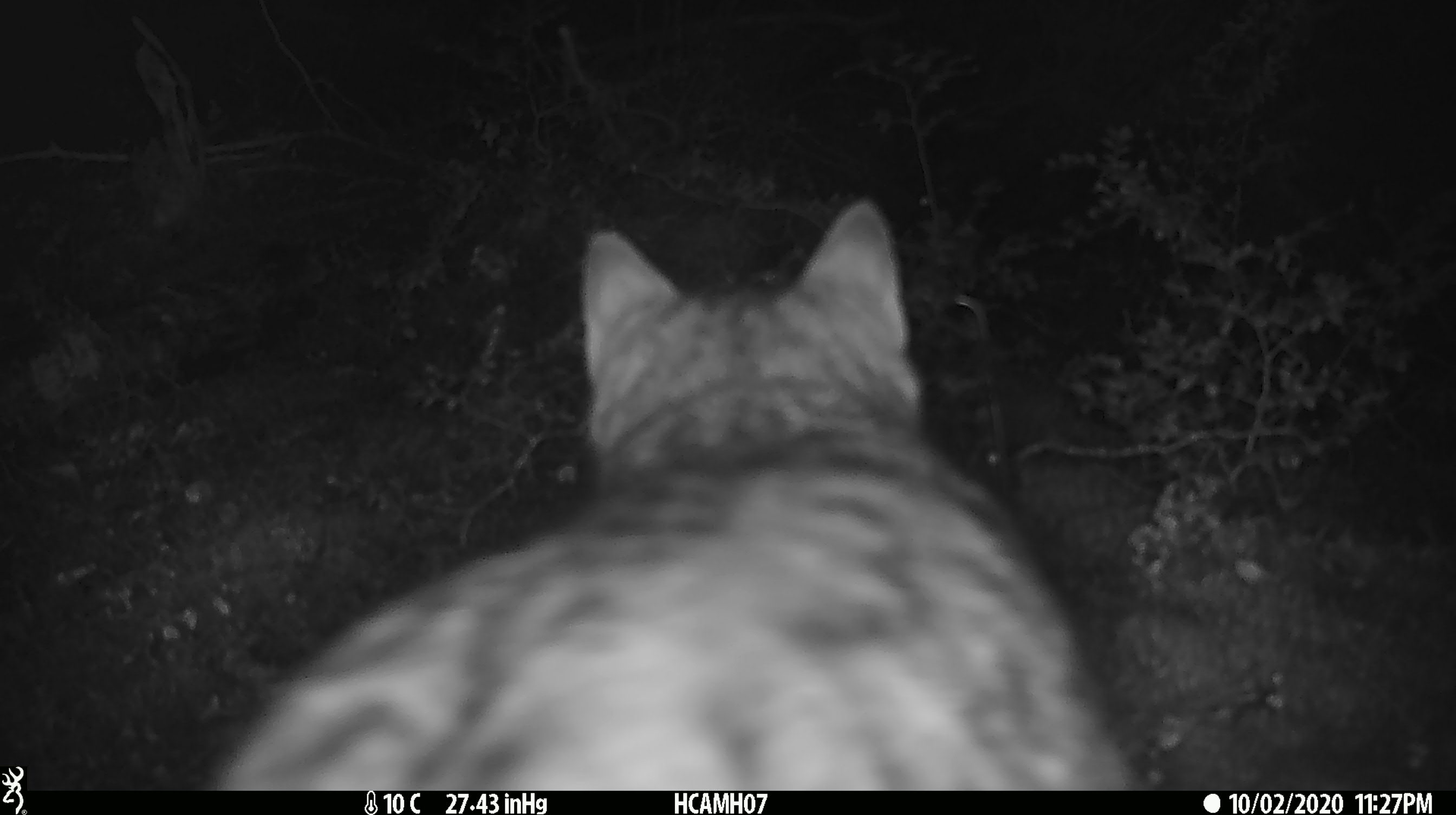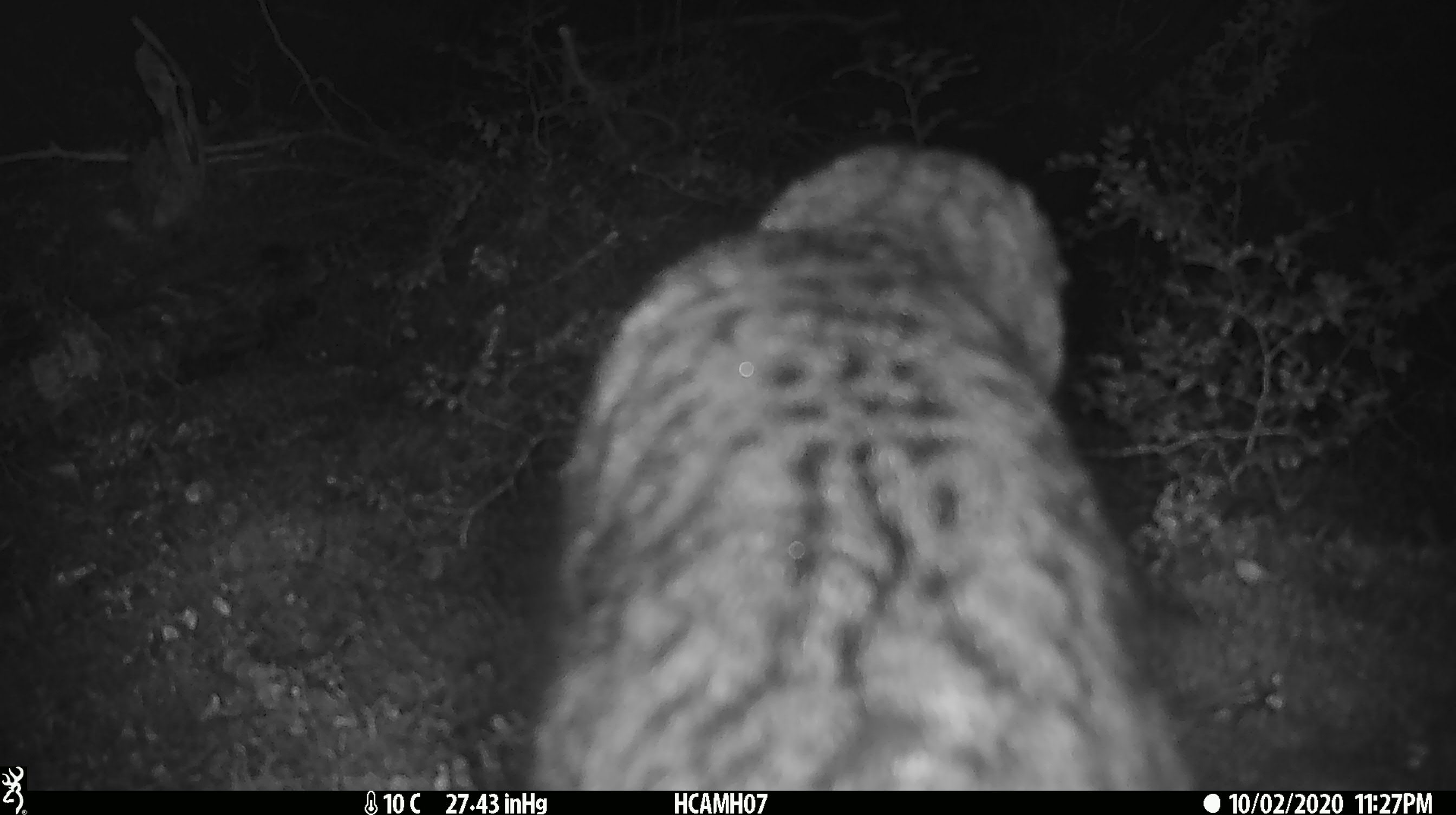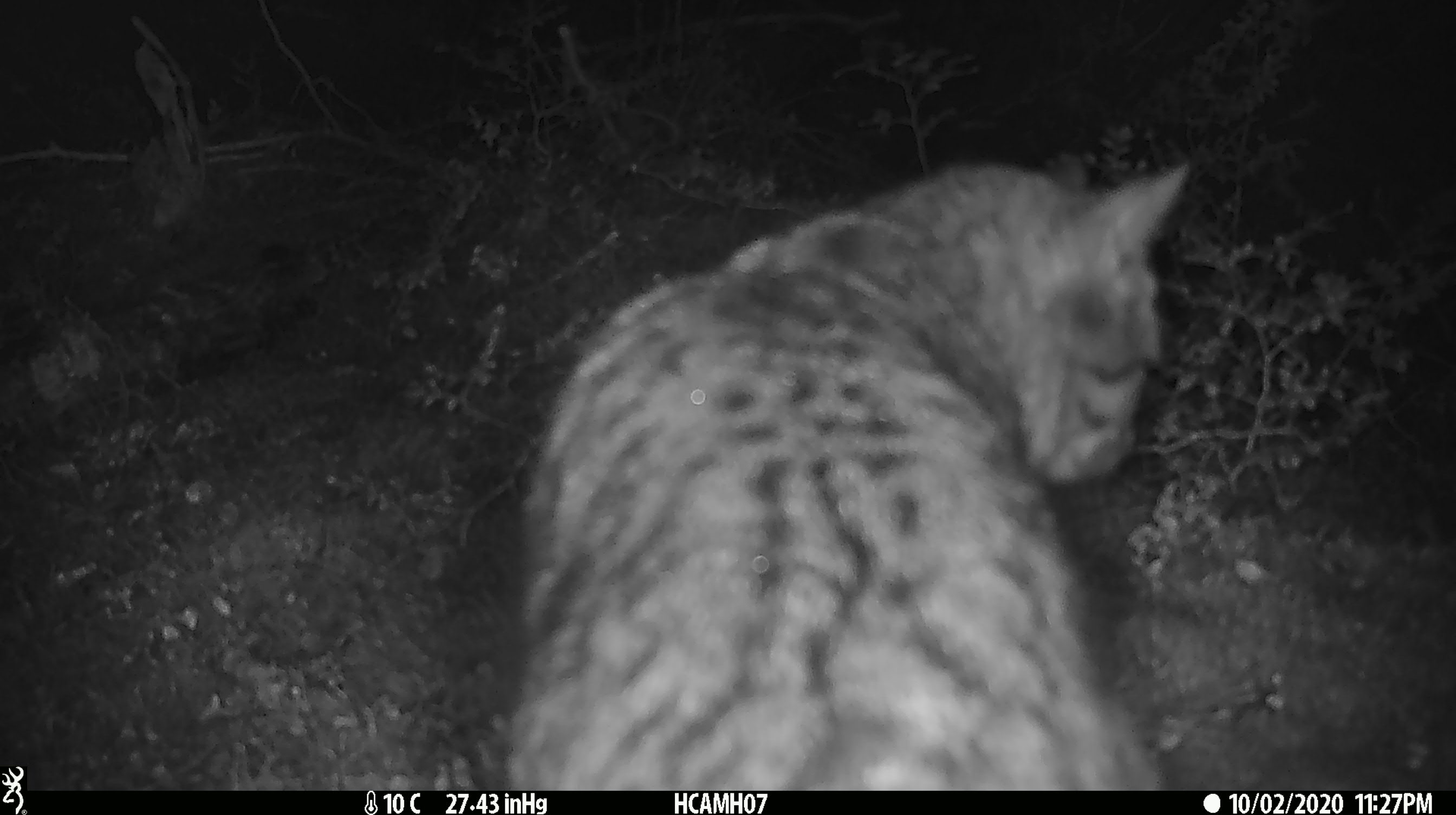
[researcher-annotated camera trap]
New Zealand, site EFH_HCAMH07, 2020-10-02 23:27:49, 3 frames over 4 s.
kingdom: Animalia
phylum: Chordata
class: Mammalia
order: Carnivora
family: Felidae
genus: Felis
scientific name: Felis catus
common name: domestic cat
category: cat